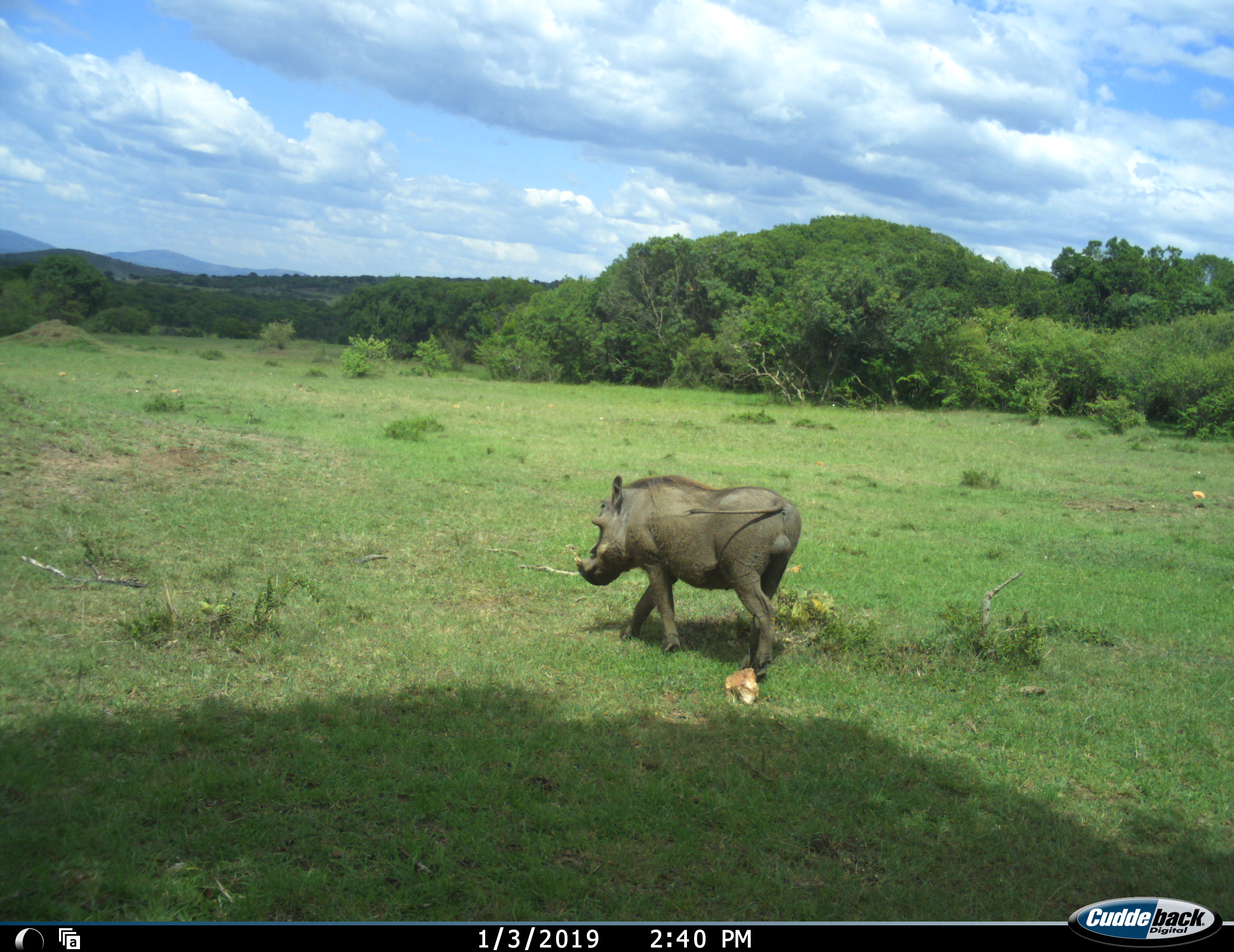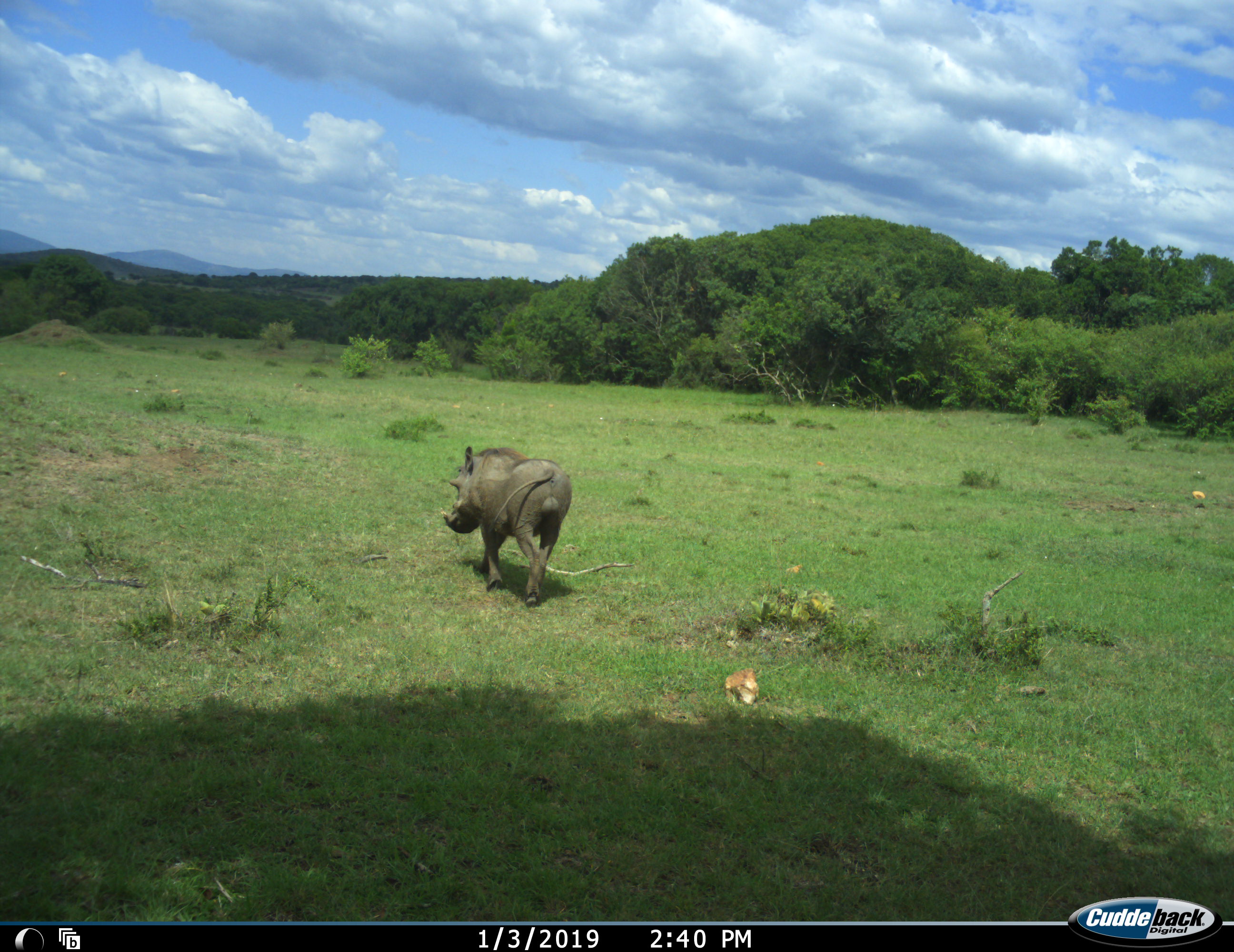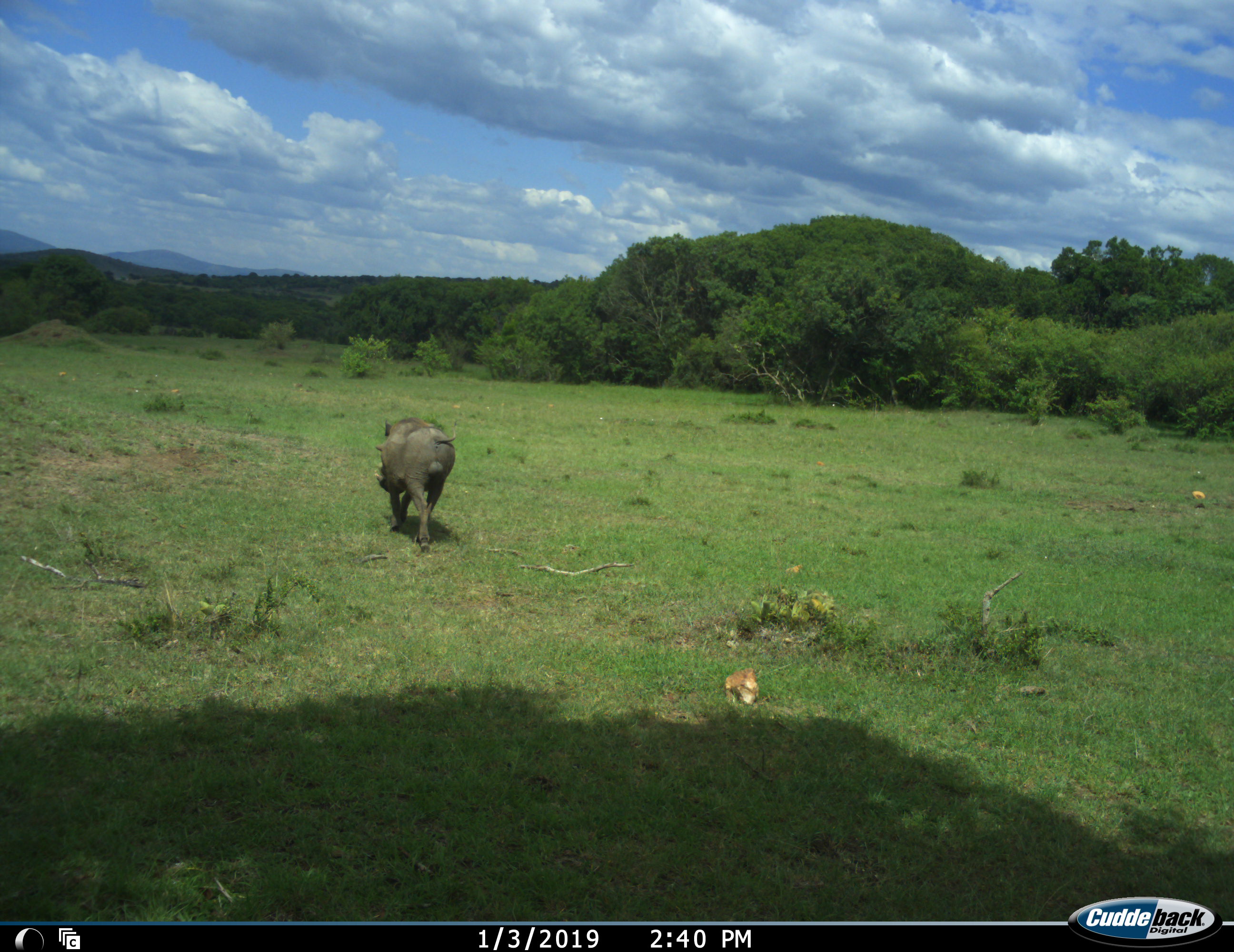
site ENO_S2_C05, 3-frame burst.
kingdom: Animalia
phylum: Chordata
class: Mammalia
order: Artiodactyla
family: Suidae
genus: Phacochoerus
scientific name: Phacochoerus africanus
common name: warthog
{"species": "warthog (Phacochoerus africanus)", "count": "1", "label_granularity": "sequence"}